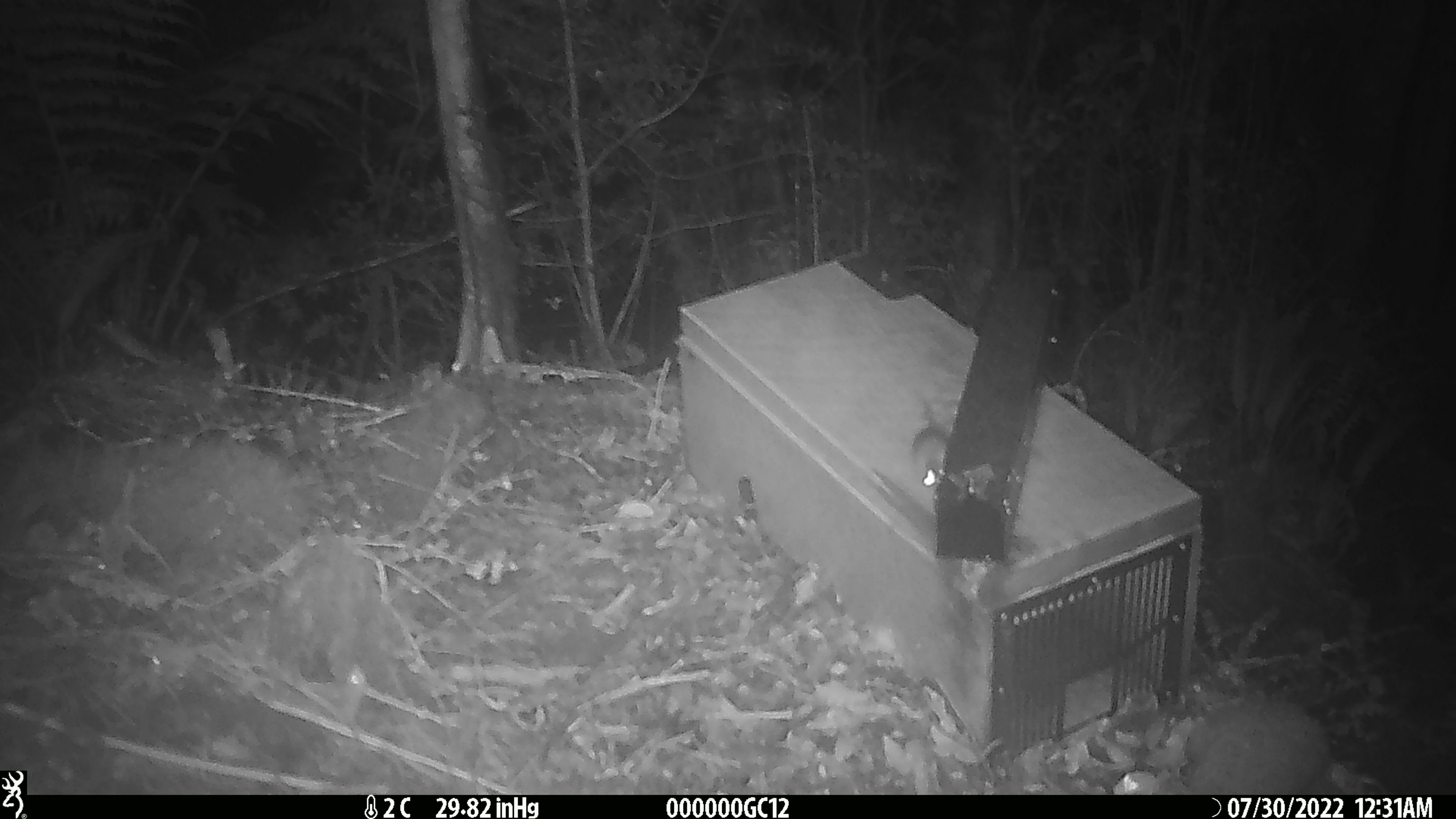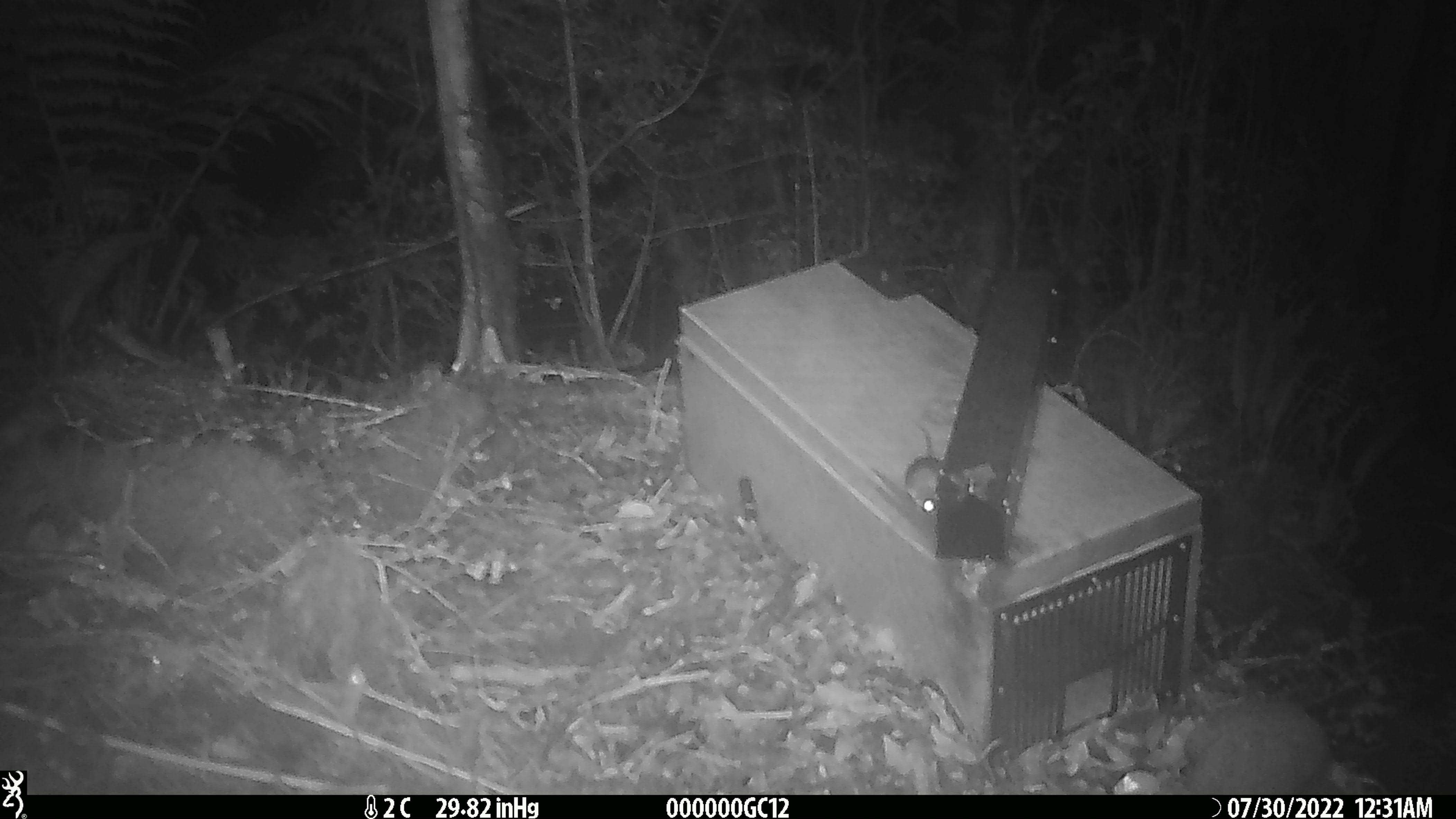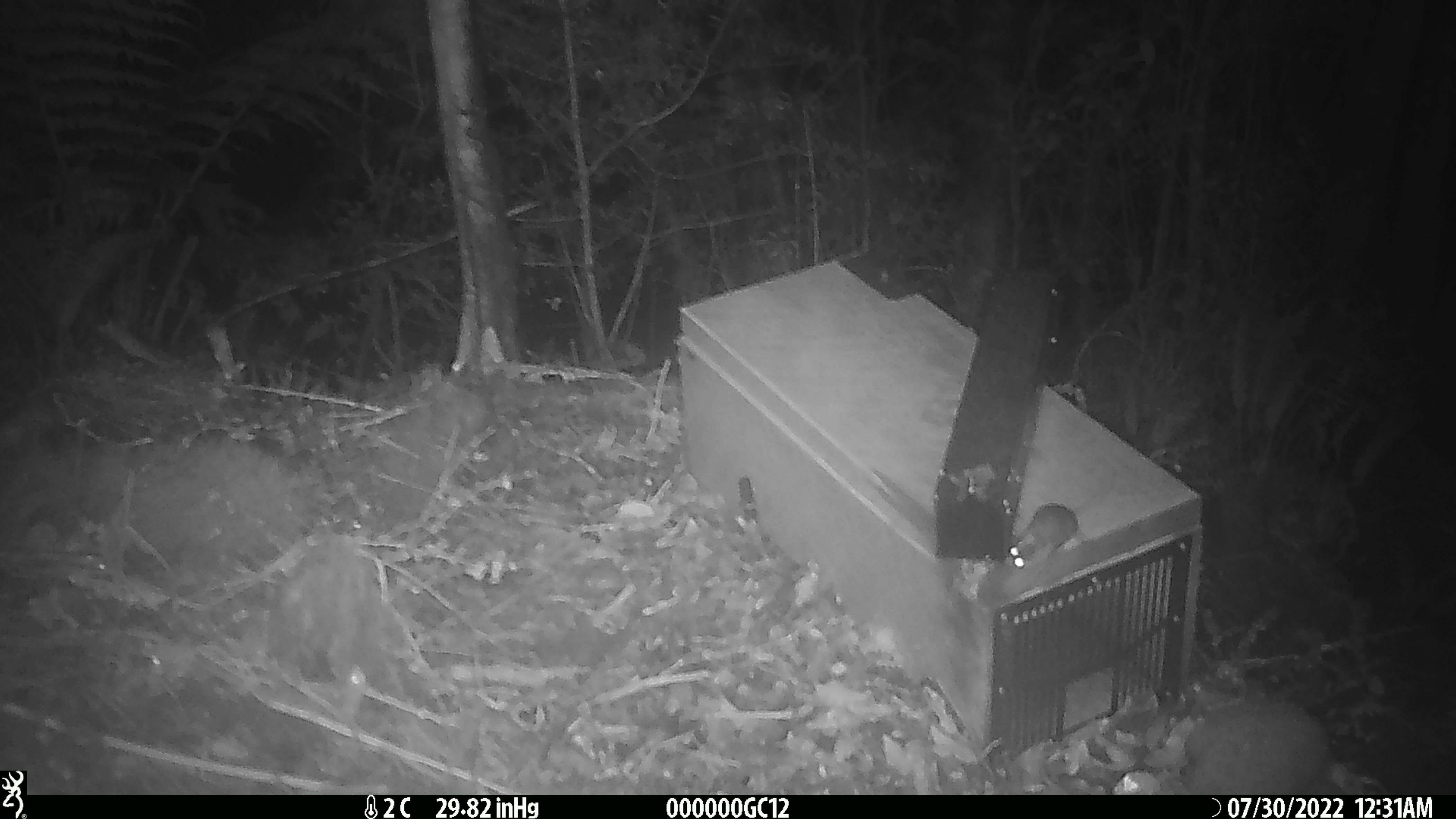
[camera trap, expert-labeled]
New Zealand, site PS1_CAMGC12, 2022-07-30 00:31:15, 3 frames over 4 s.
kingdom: Animalia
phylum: Chordata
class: Mammalia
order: Rodentia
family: Muridae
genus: Mus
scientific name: Mus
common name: mouse